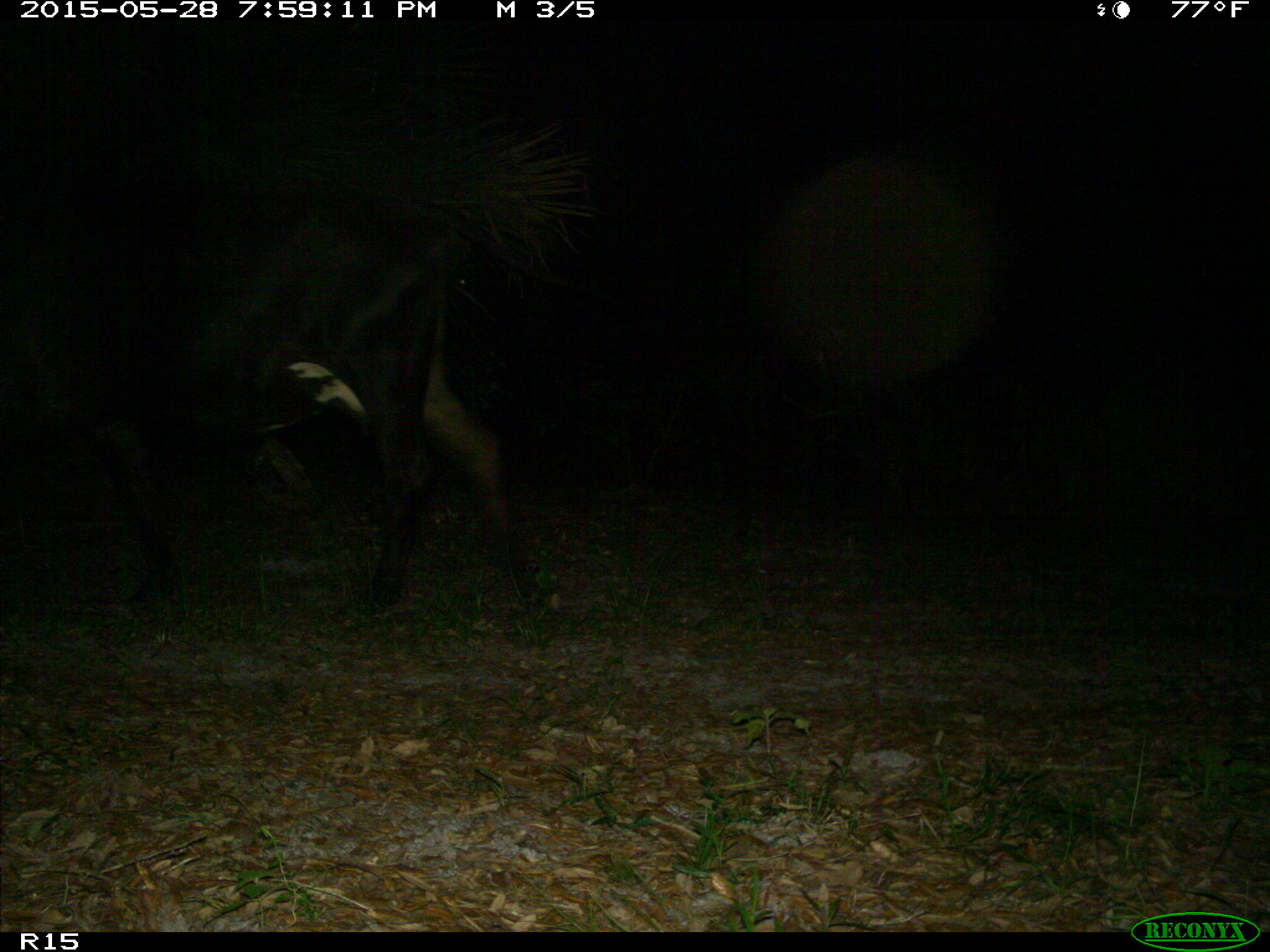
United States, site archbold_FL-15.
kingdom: Animalia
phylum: Chordata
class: Mammalia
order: Artiodactyla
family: Bovidae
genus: Bos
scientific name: Bos taurus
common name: domestic cow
Bos taurus (domestic cow).